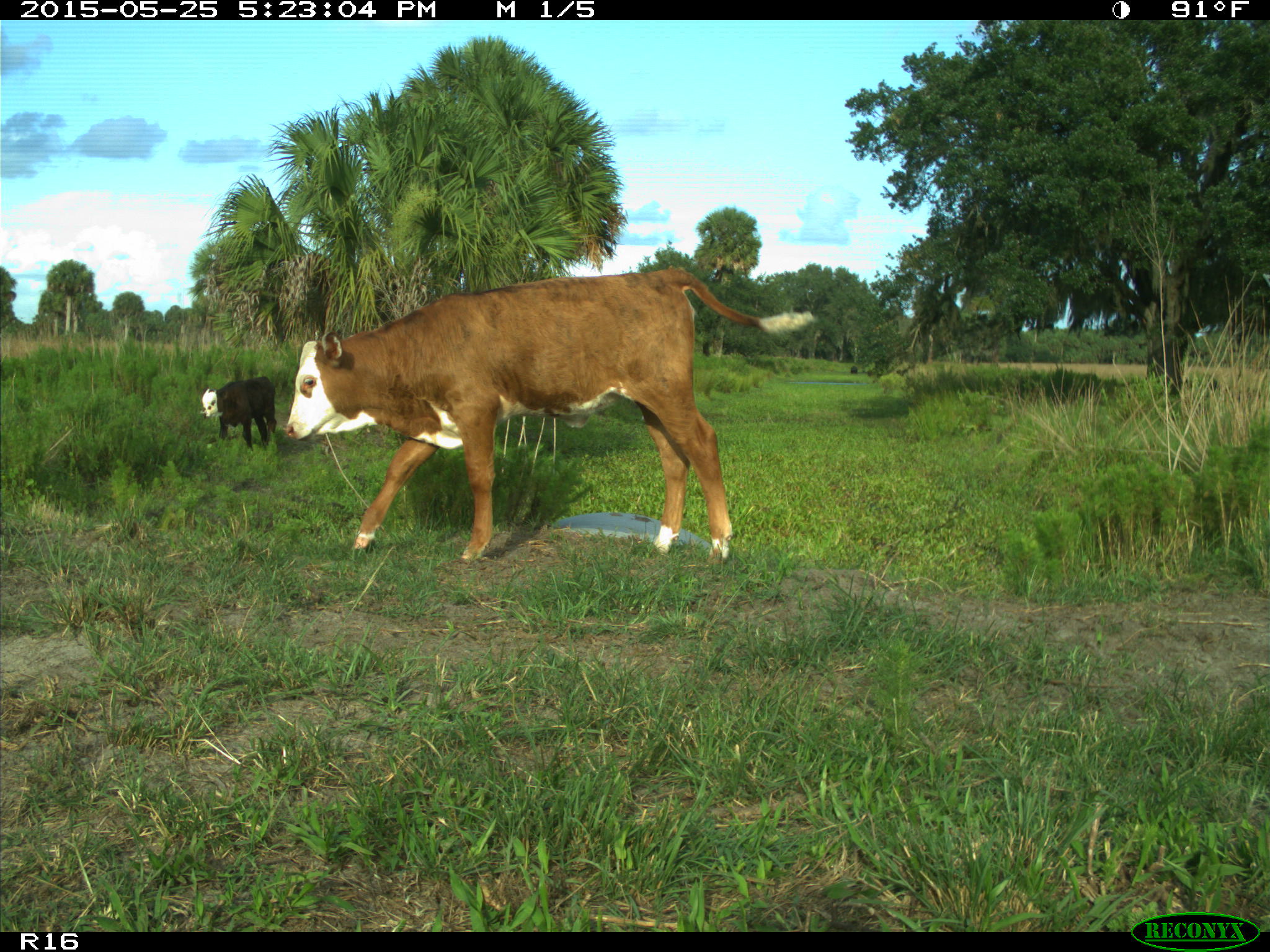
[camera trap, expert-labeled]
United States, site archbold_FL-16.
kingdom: Animalia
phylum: Chordata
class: Mammalia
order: Artiodactyla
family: Bovidae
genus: Bos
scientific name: Bos taurus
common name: domestic cow